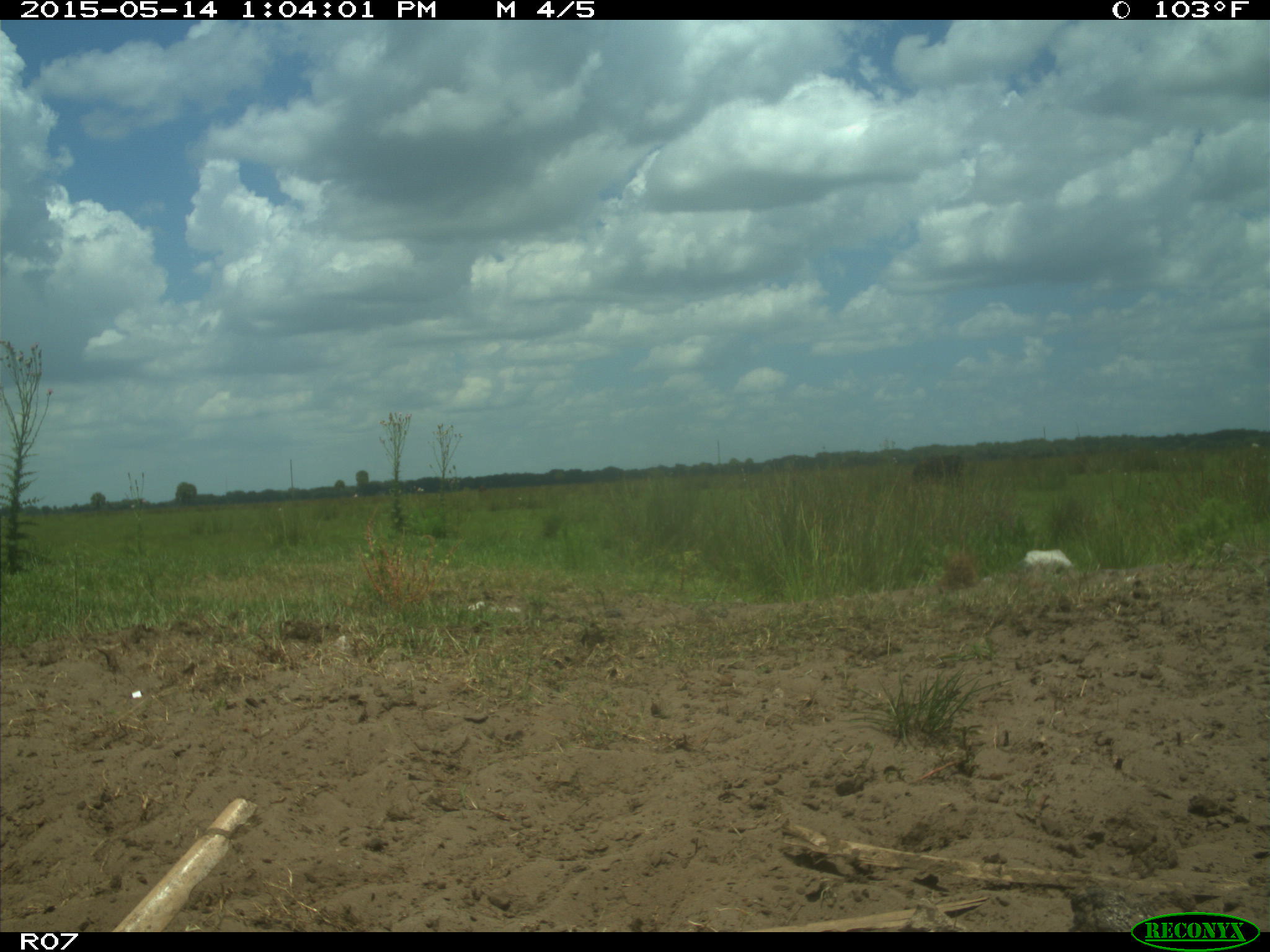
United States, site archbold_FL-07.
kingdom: Animalia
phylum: Chordata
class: Mammalia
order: Artiodactyla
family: Bovidae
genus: Bos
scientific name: Bos taurus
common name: domestic cow